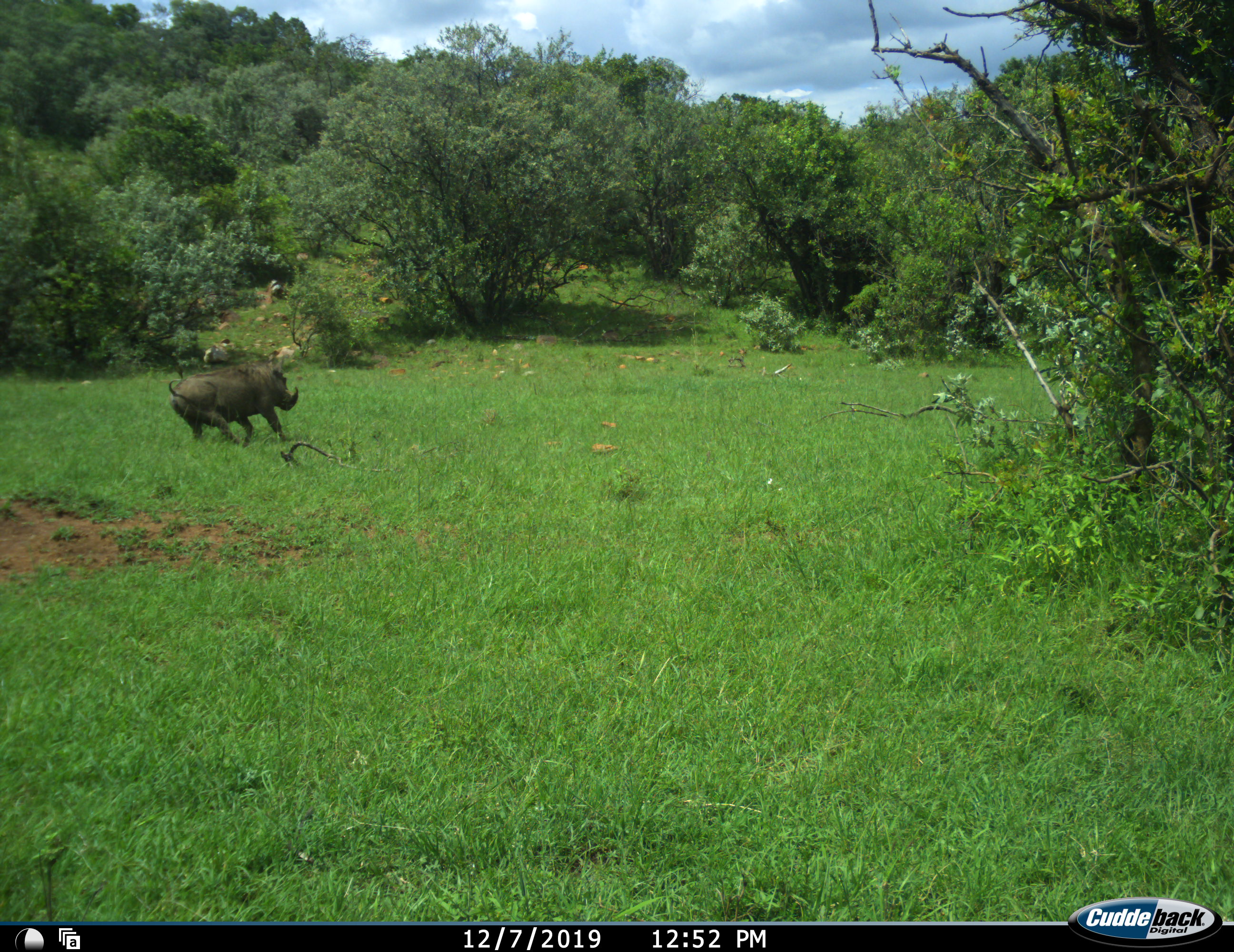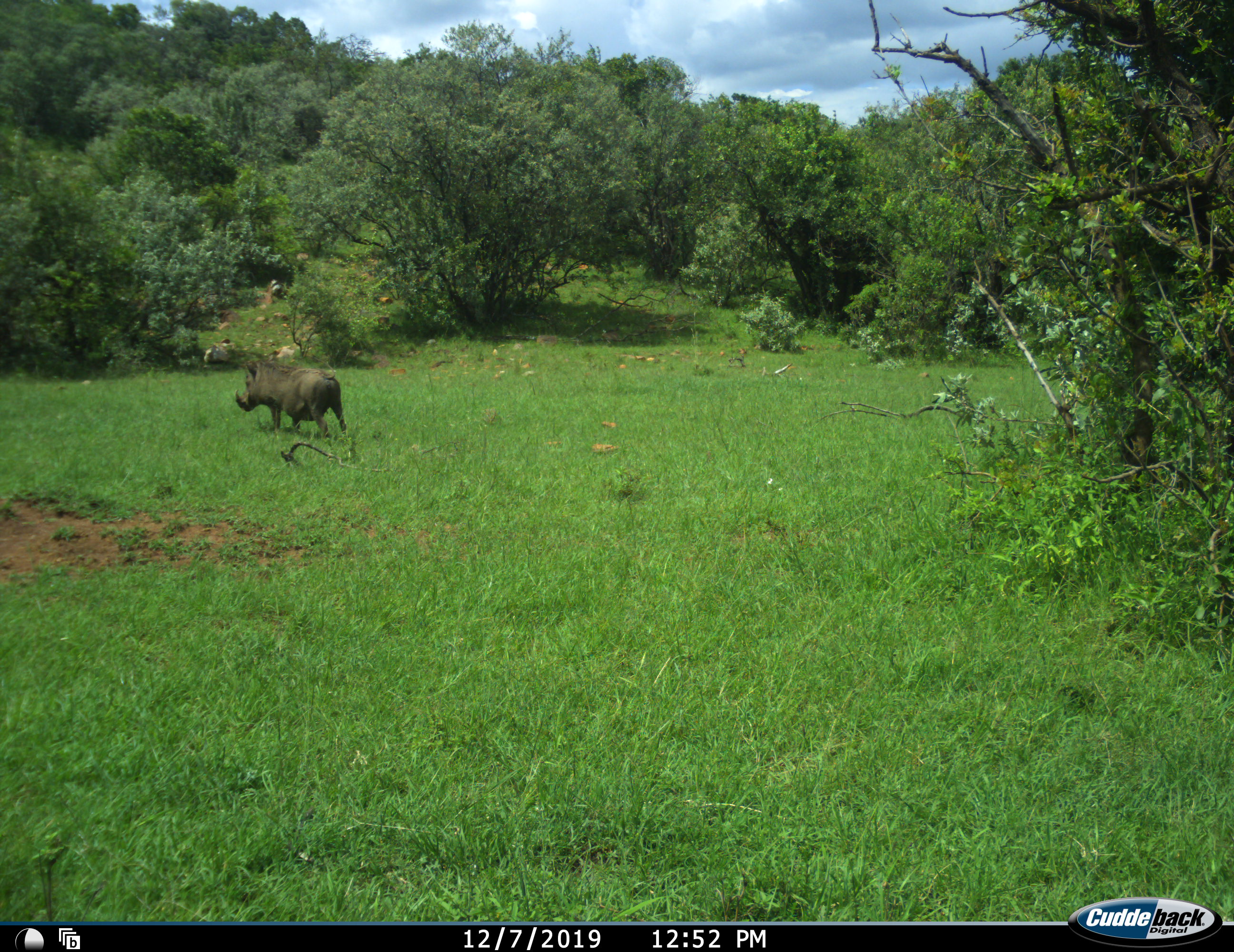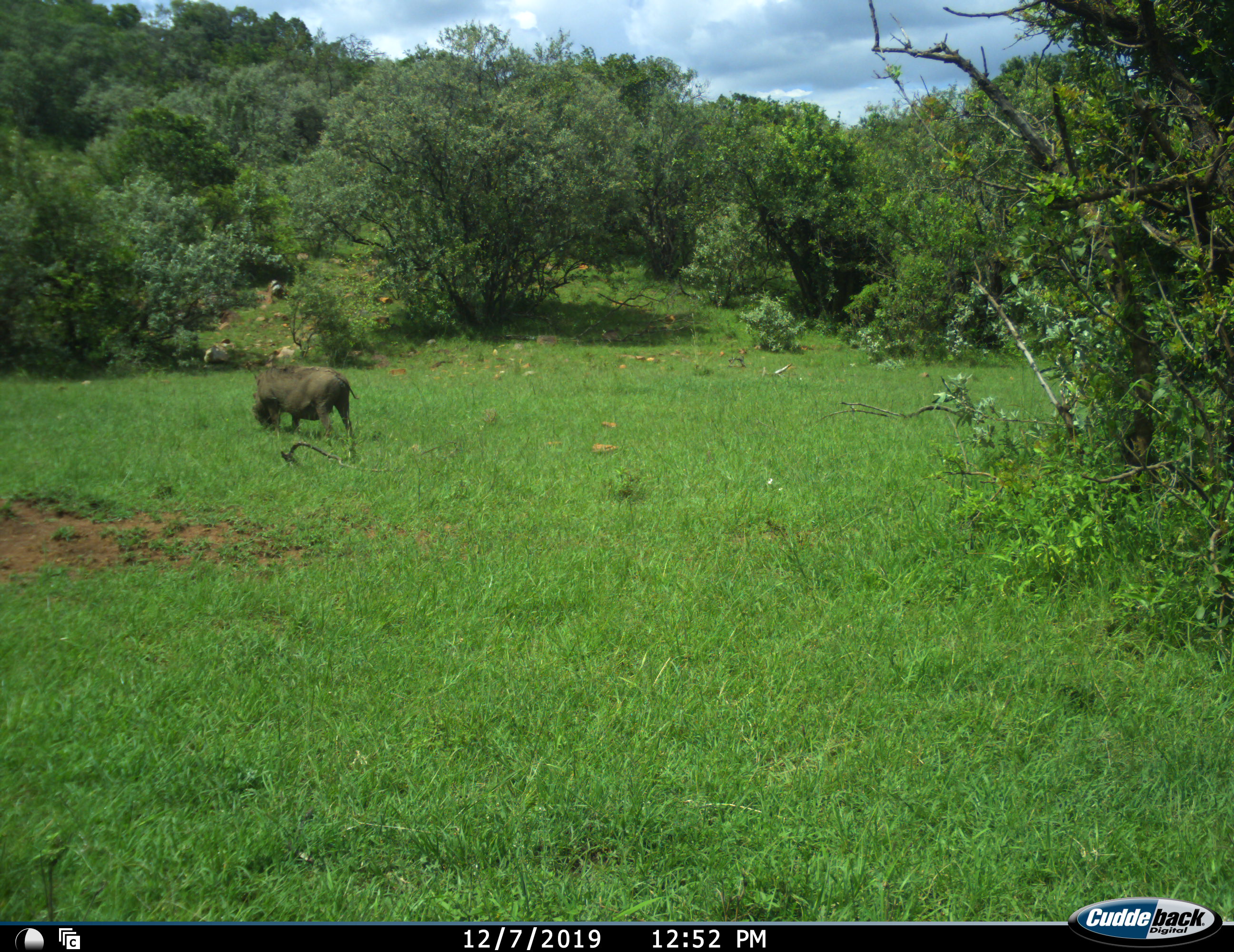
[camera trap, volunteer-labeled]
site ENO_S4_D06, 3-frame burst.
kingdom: Animalia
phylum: Chordata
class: Mammalia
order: Artiodactyla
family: Suidae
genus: Phacochoerus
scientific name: Phacochoerus africanus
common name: warthog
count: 1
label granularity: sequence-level